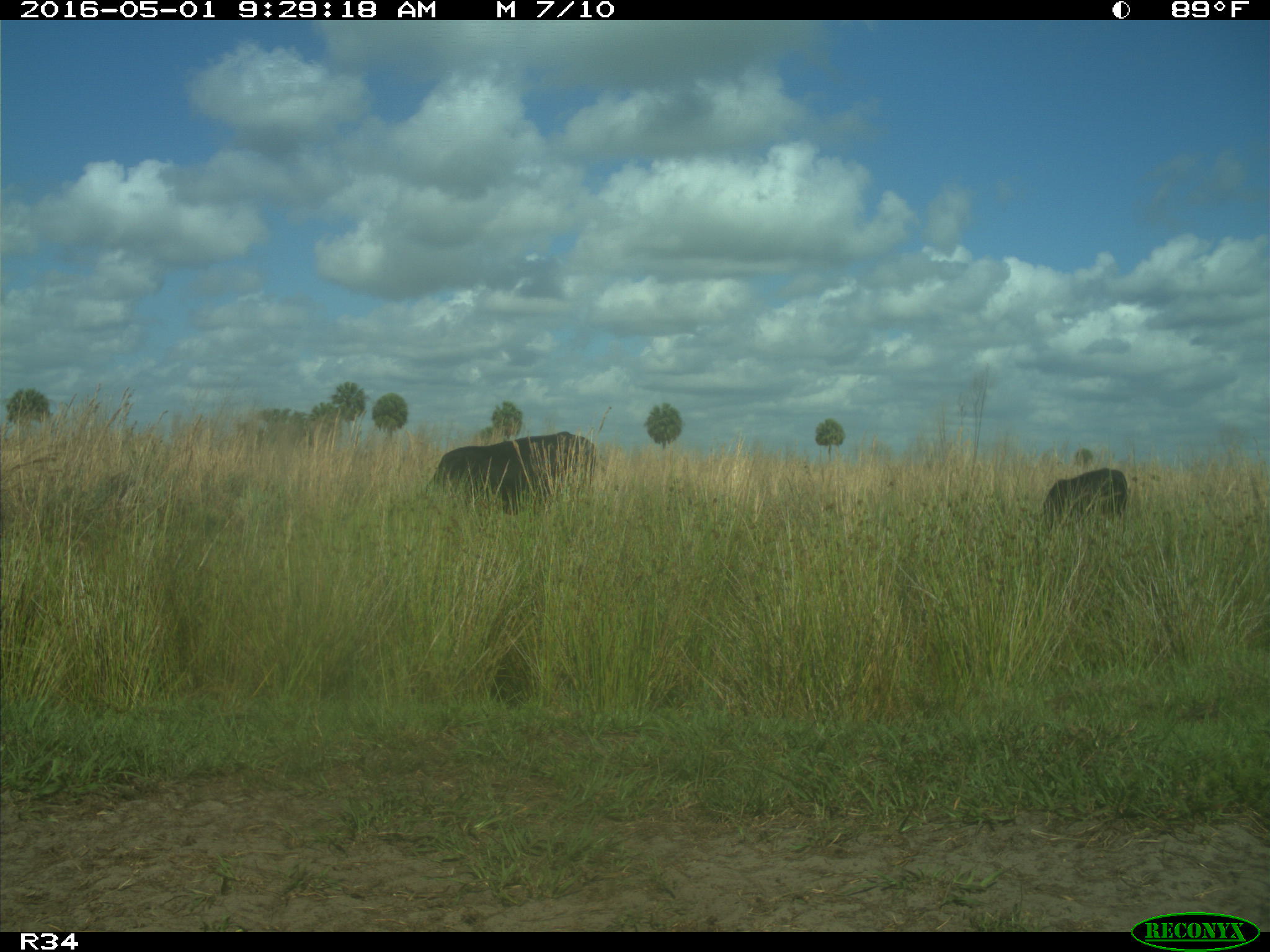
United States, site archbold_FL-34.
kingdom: Animalia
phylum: Chordata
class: Mammalia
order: Artiodactyla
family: Bovidae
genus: Bos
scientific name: Bos taurus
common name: domestic cow